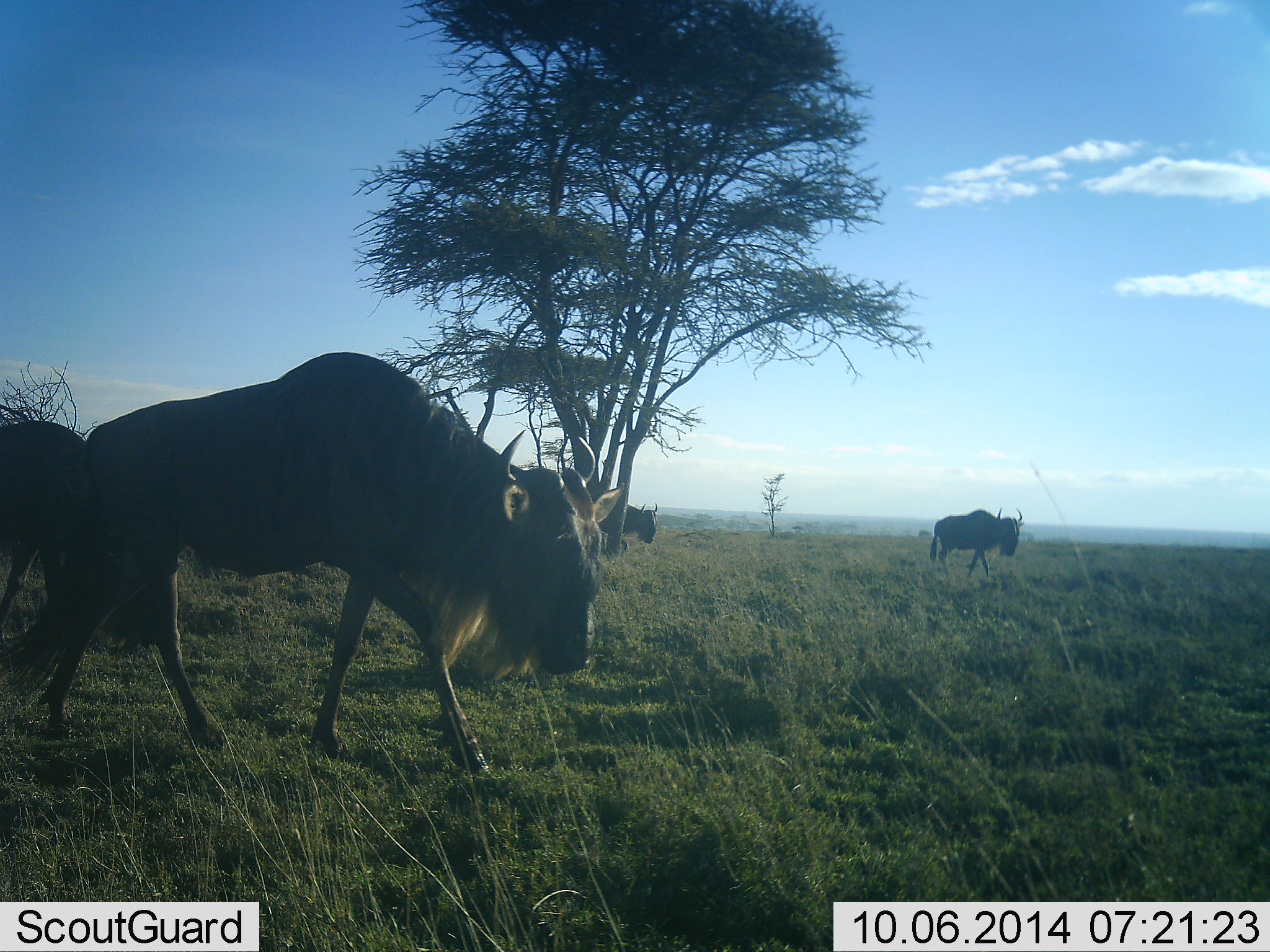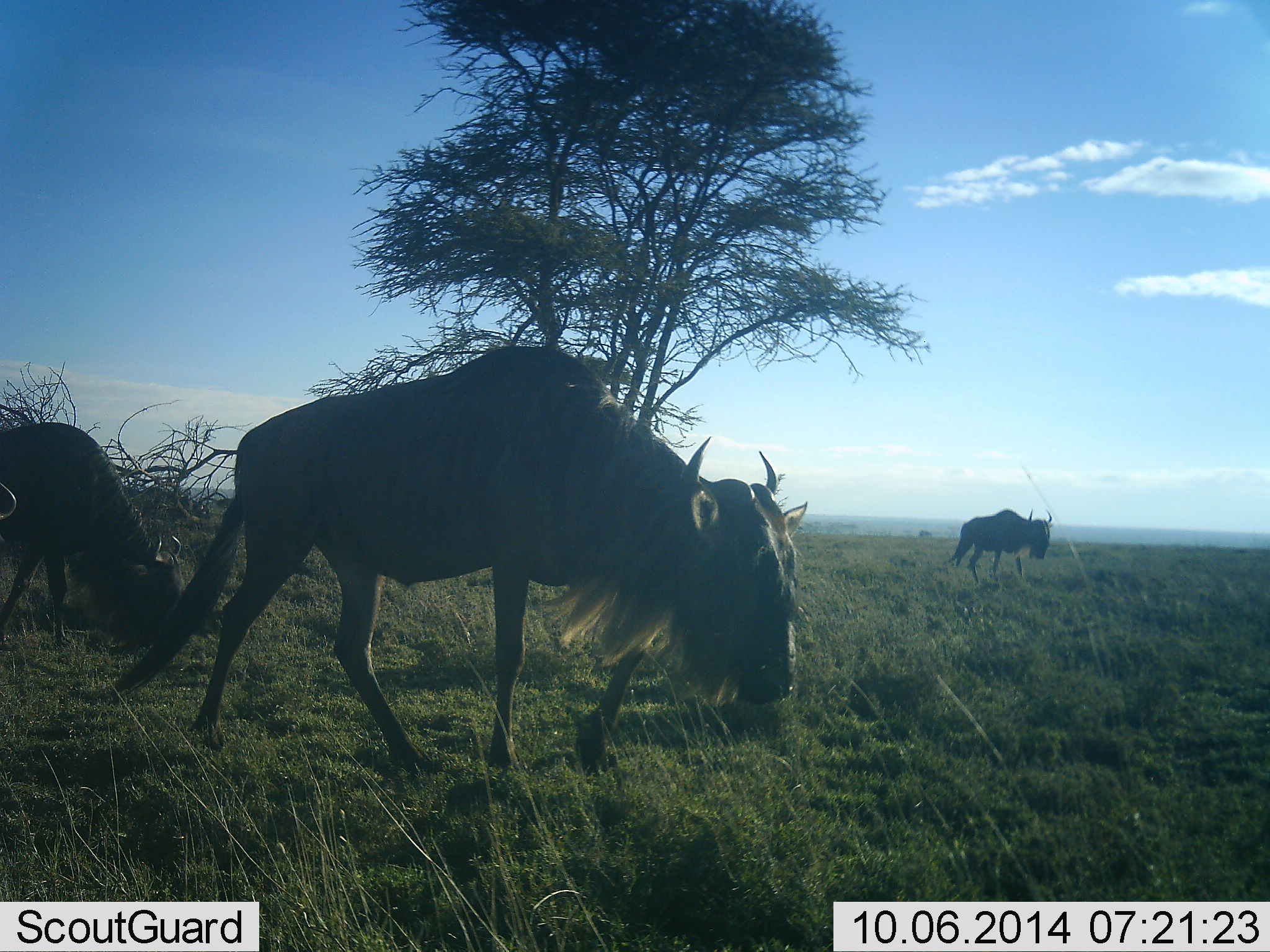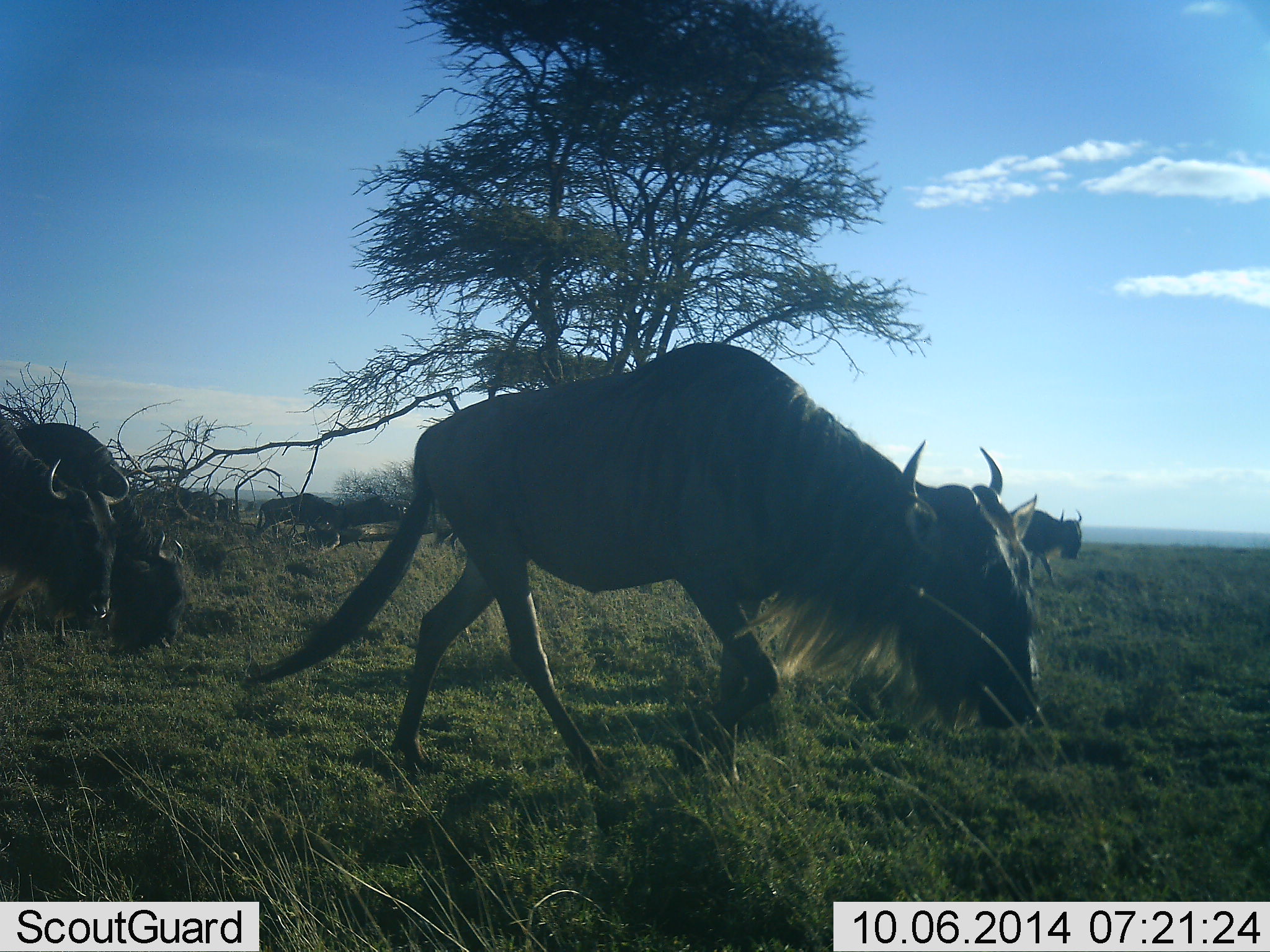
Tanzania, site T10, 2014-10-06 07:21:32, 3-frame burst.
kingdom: Animalia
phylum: Chordata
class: Mammalia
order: Artiodactyla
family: Bovidae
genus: Connochaetes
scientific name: Connochaetes taurinus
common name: blue wildebeest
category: wildebeest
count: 5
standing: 20%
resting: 0%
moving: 100%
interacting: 0%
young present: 0%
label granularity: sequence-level